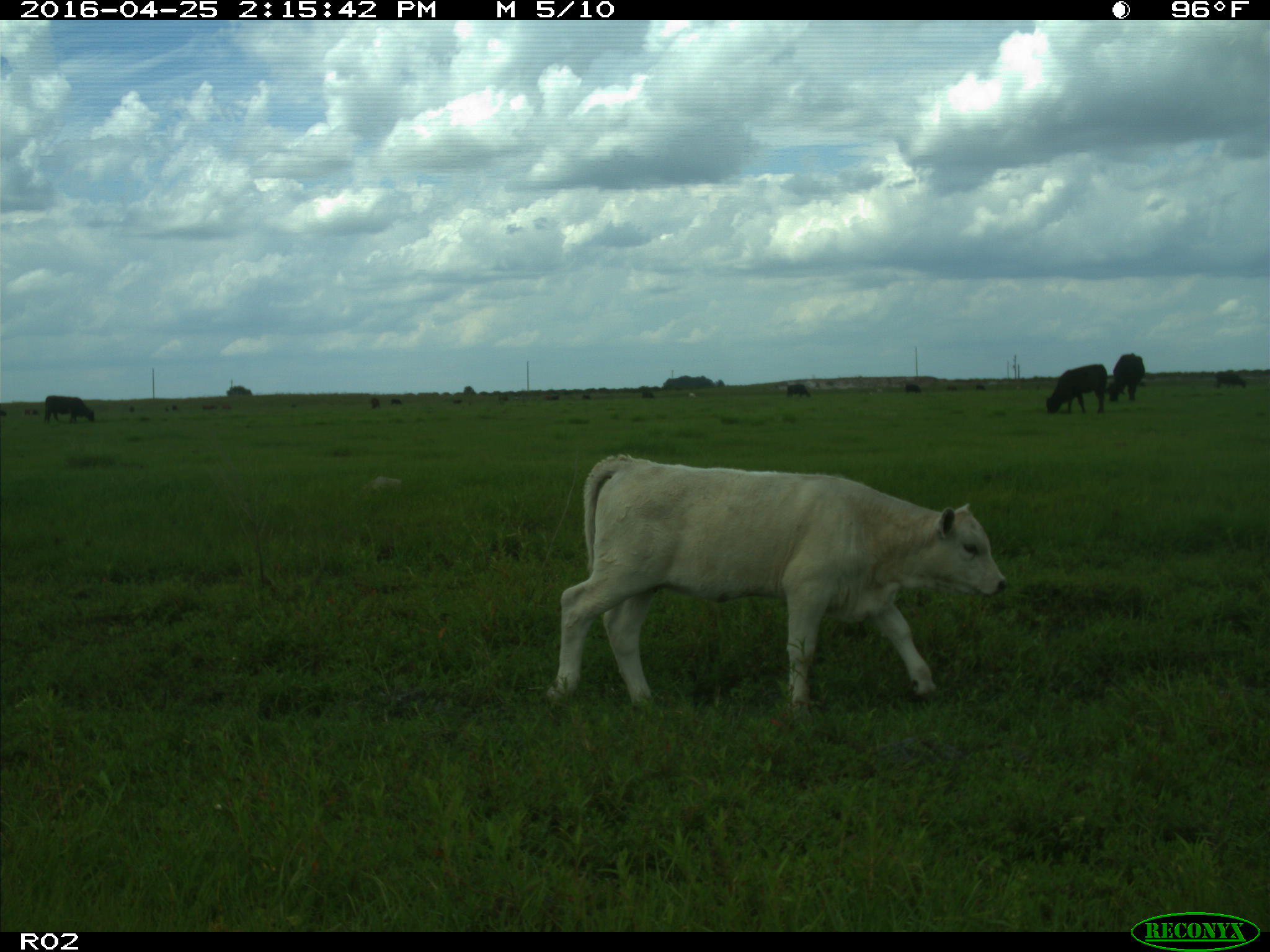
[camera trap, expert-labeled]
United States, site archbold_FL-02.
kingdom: Animalia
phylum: Chordata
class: Mammalia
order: Artiodactyla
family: Bovidae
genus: Bos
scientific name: Bos taurus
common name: domestic cow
Bos taurus (domestic cow).